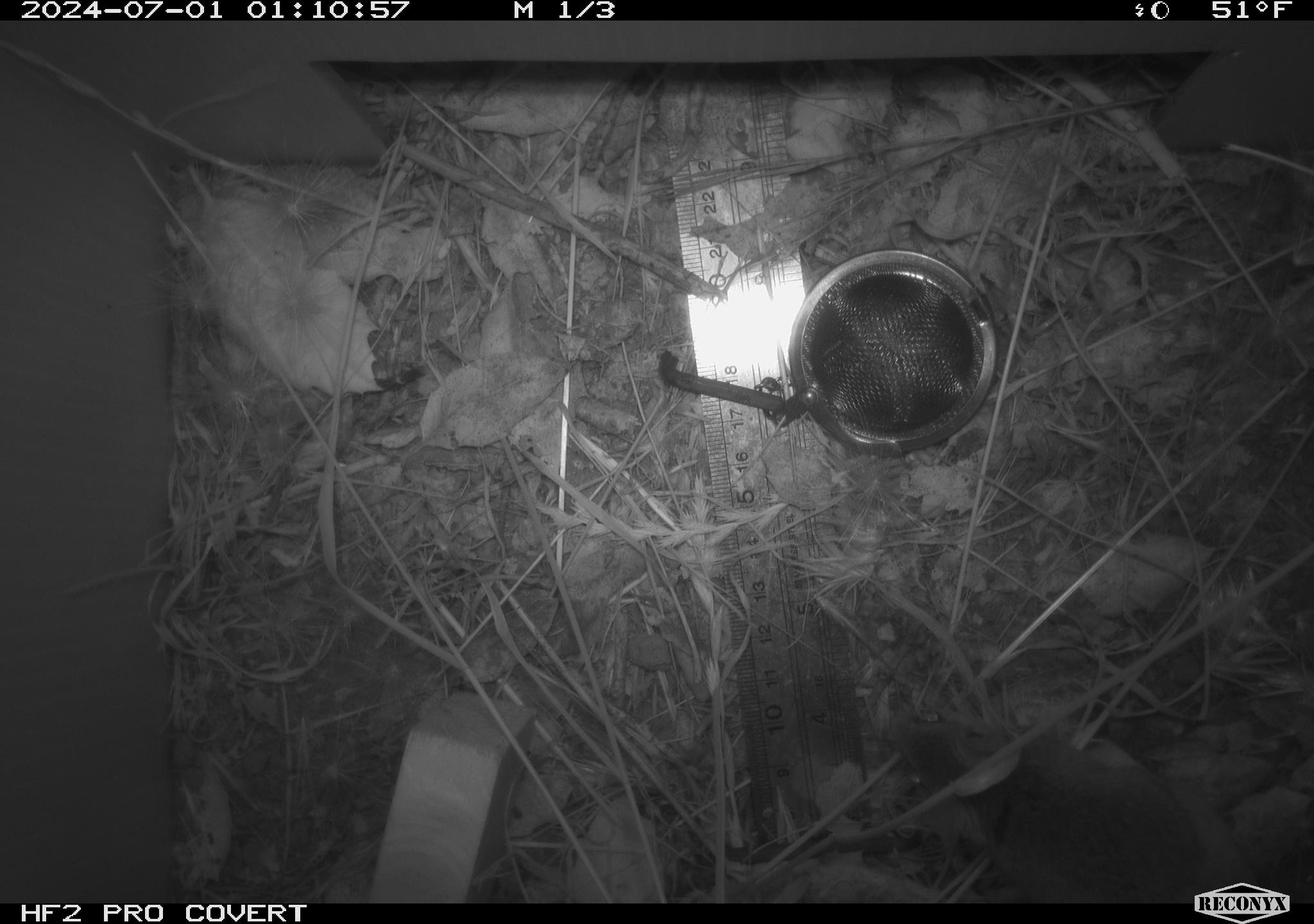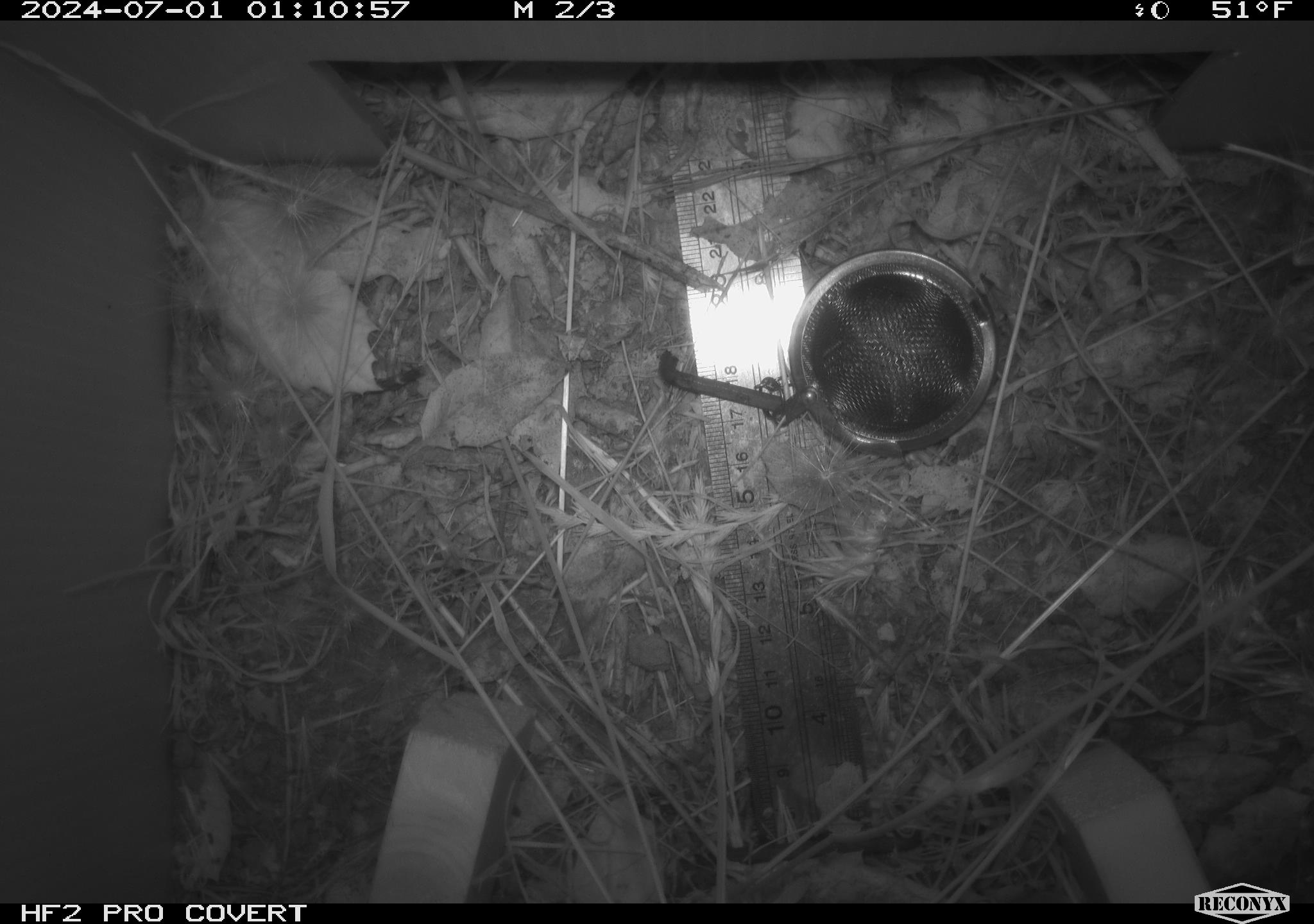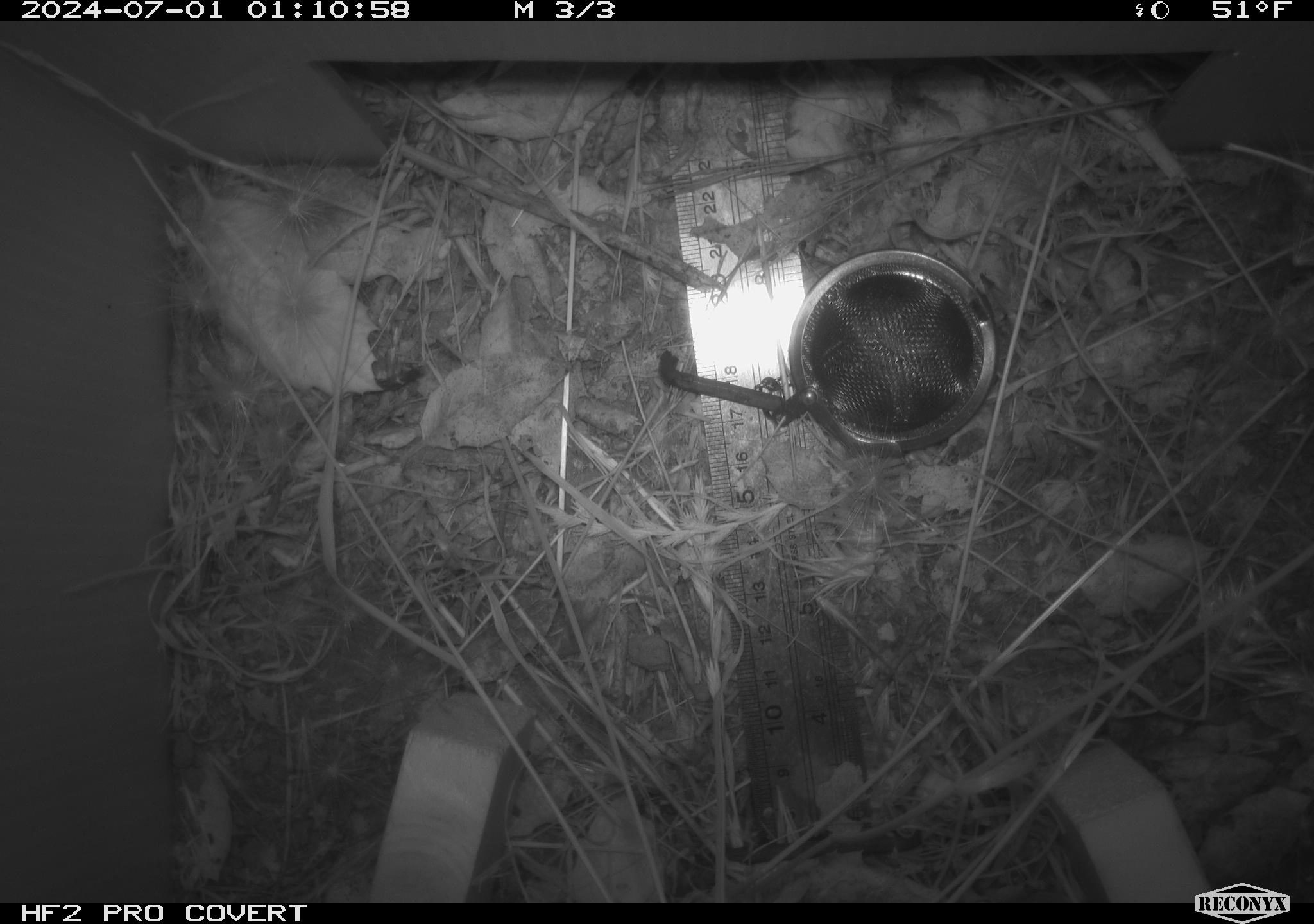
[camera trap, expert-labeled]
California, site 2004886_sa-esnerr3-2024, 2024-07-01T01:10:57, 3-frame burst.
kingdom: Animalia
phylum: Chordata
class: Mammalia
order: Rodentia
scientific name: Rodentia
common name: rodent